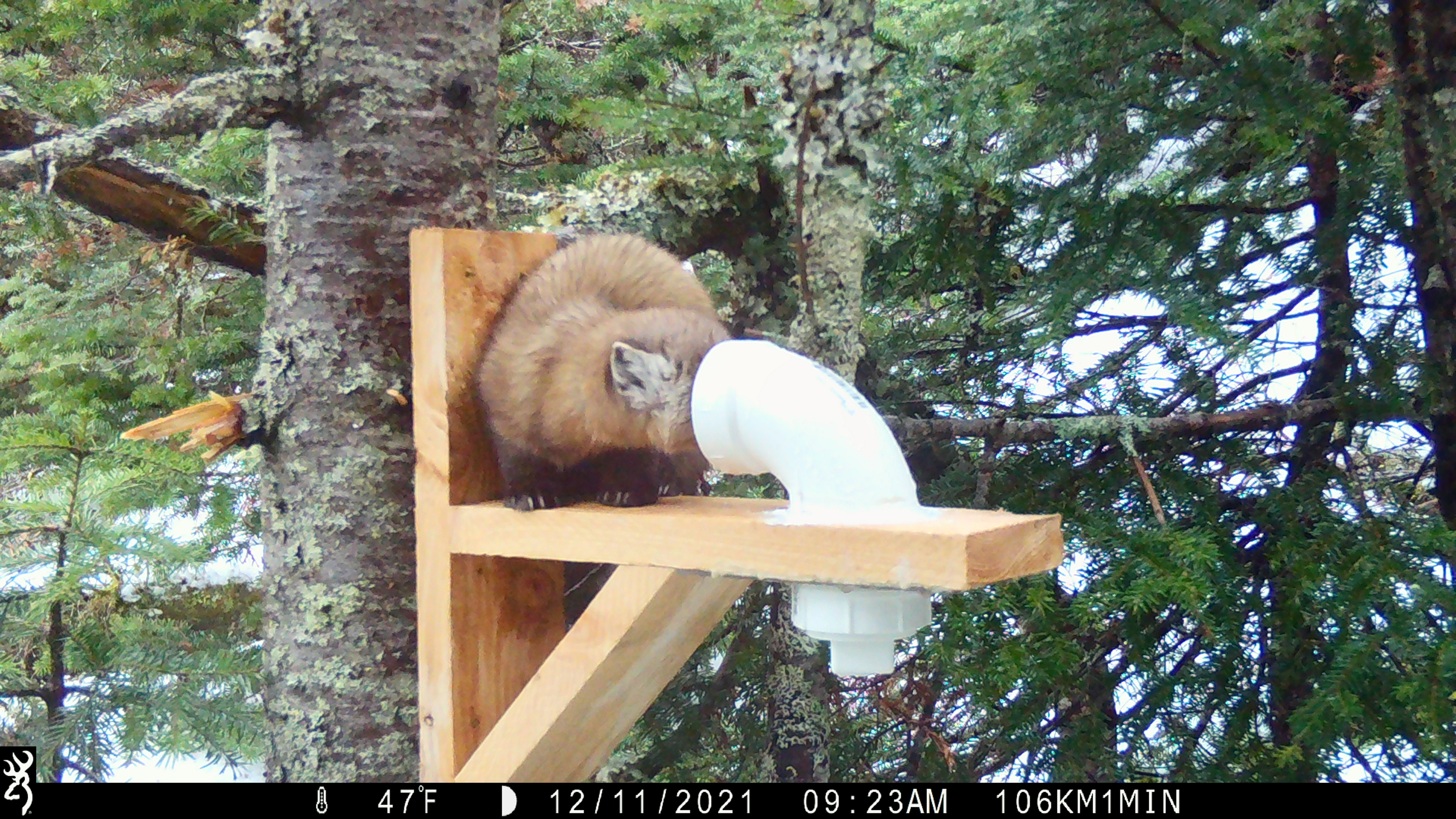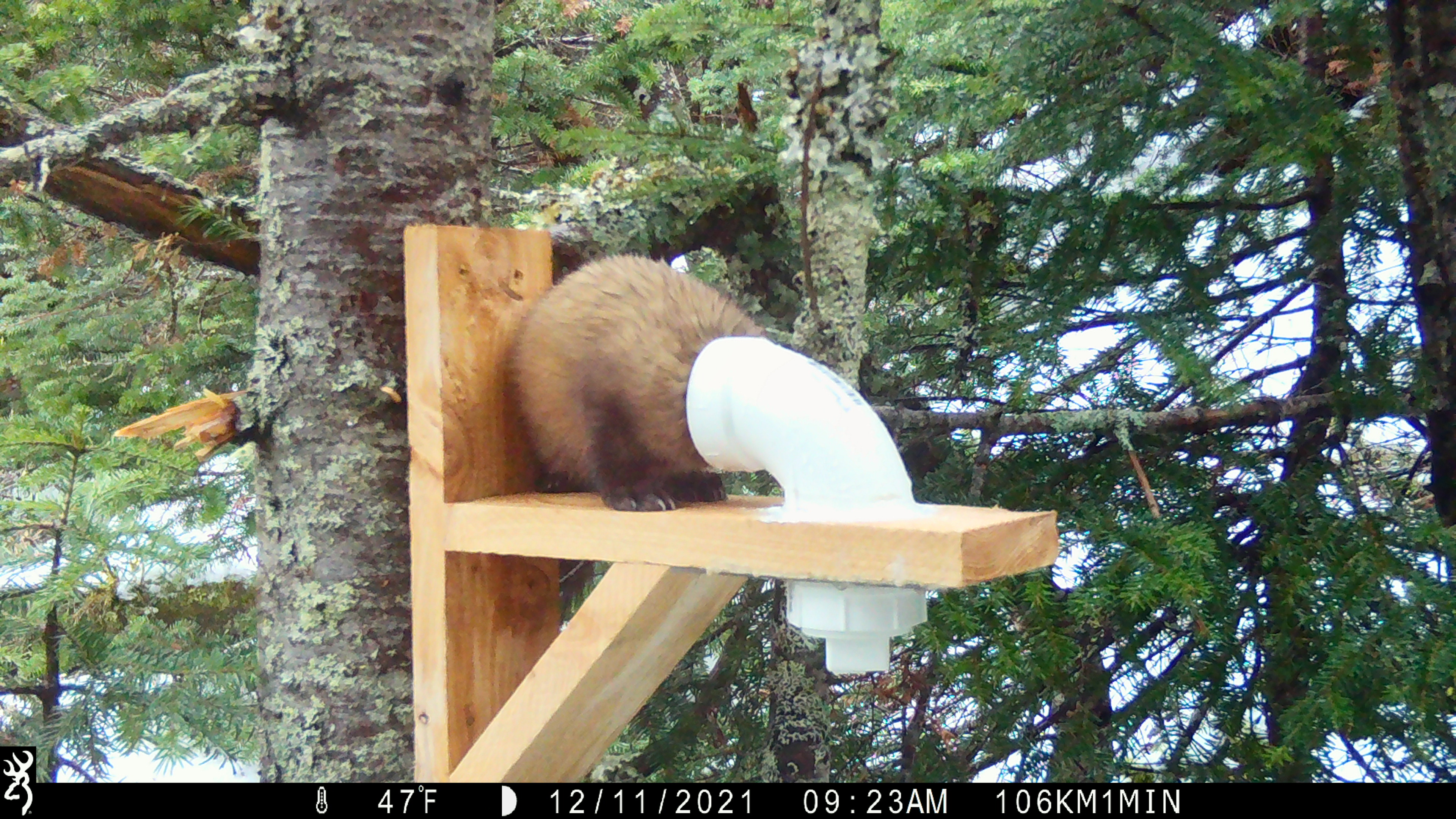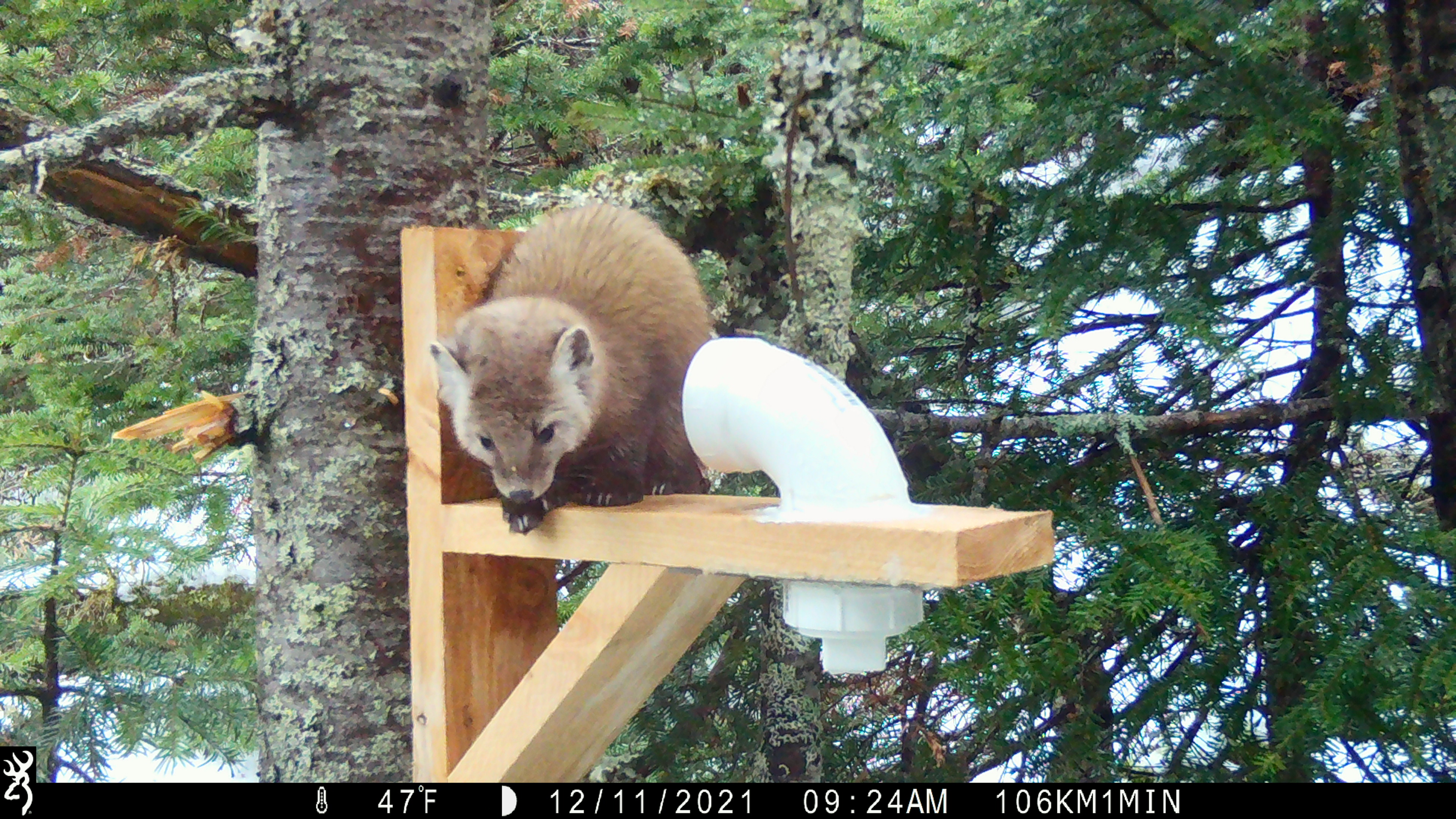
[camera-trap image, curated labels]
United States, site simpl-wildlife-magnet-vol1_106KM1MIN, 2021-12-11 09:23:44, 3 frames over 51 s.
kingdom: Animalia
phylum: Chordata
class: Mammalia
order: Carnivora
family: Mustelidae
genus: Martes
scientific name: Martes americana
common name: american marten